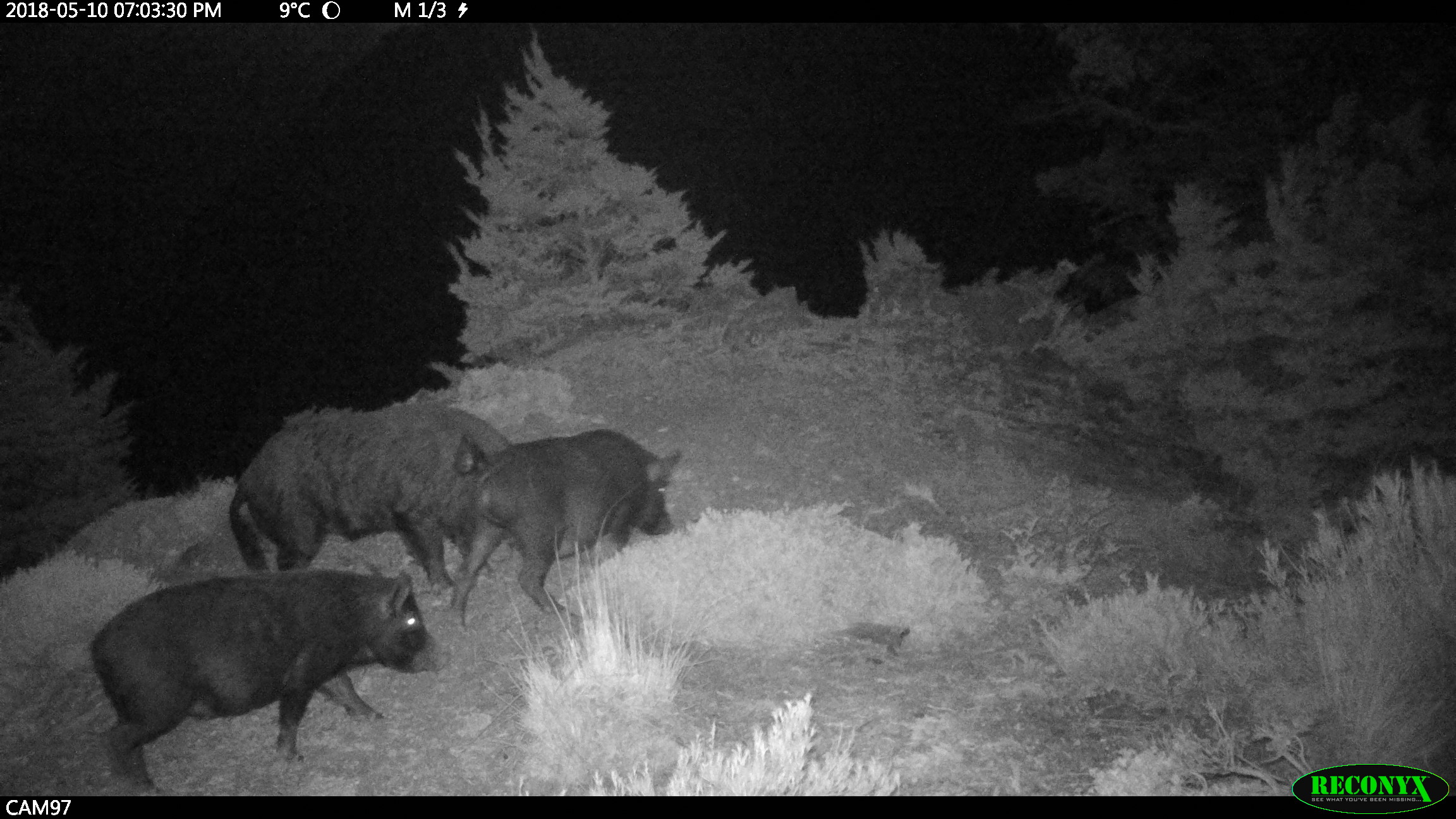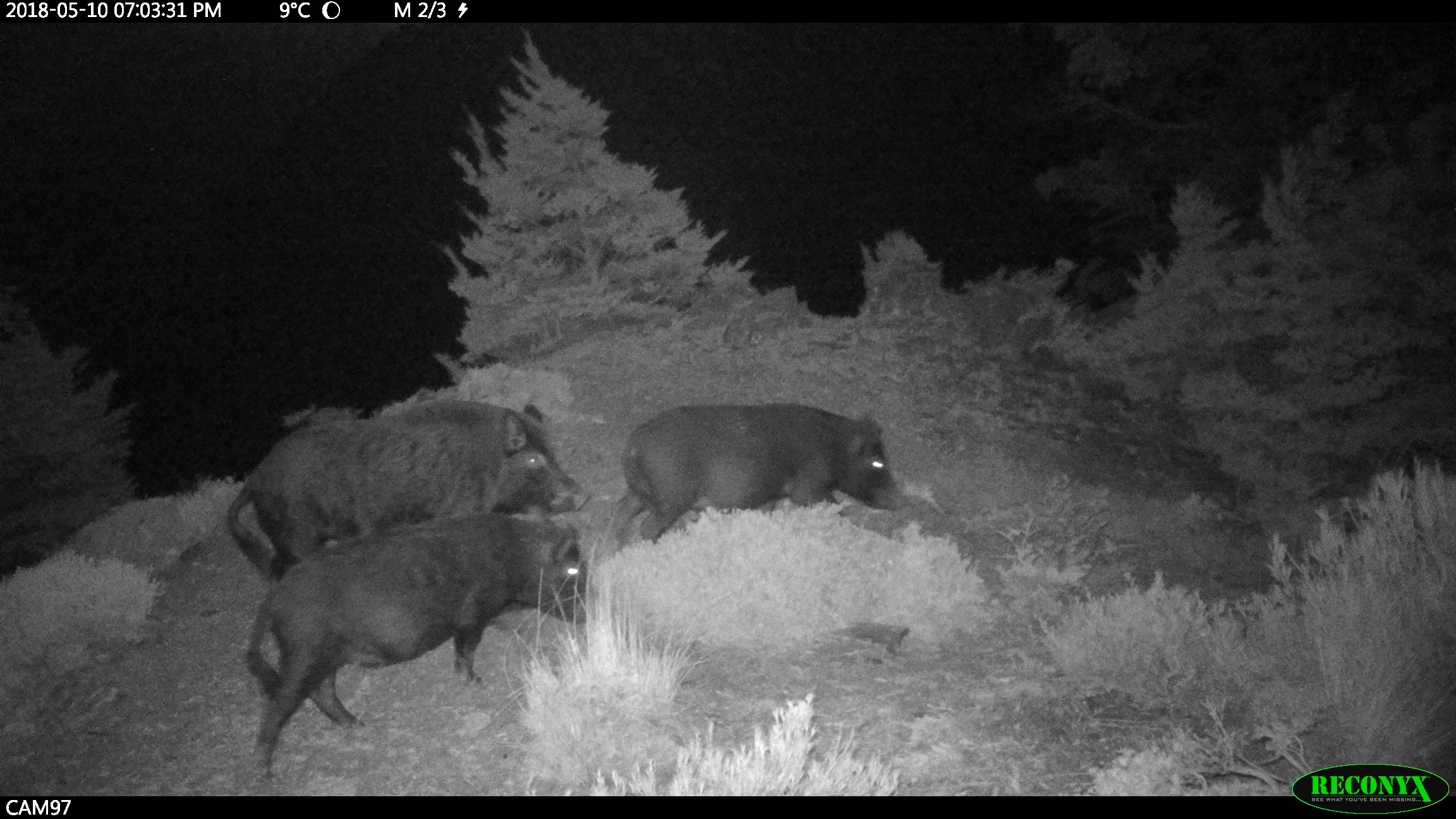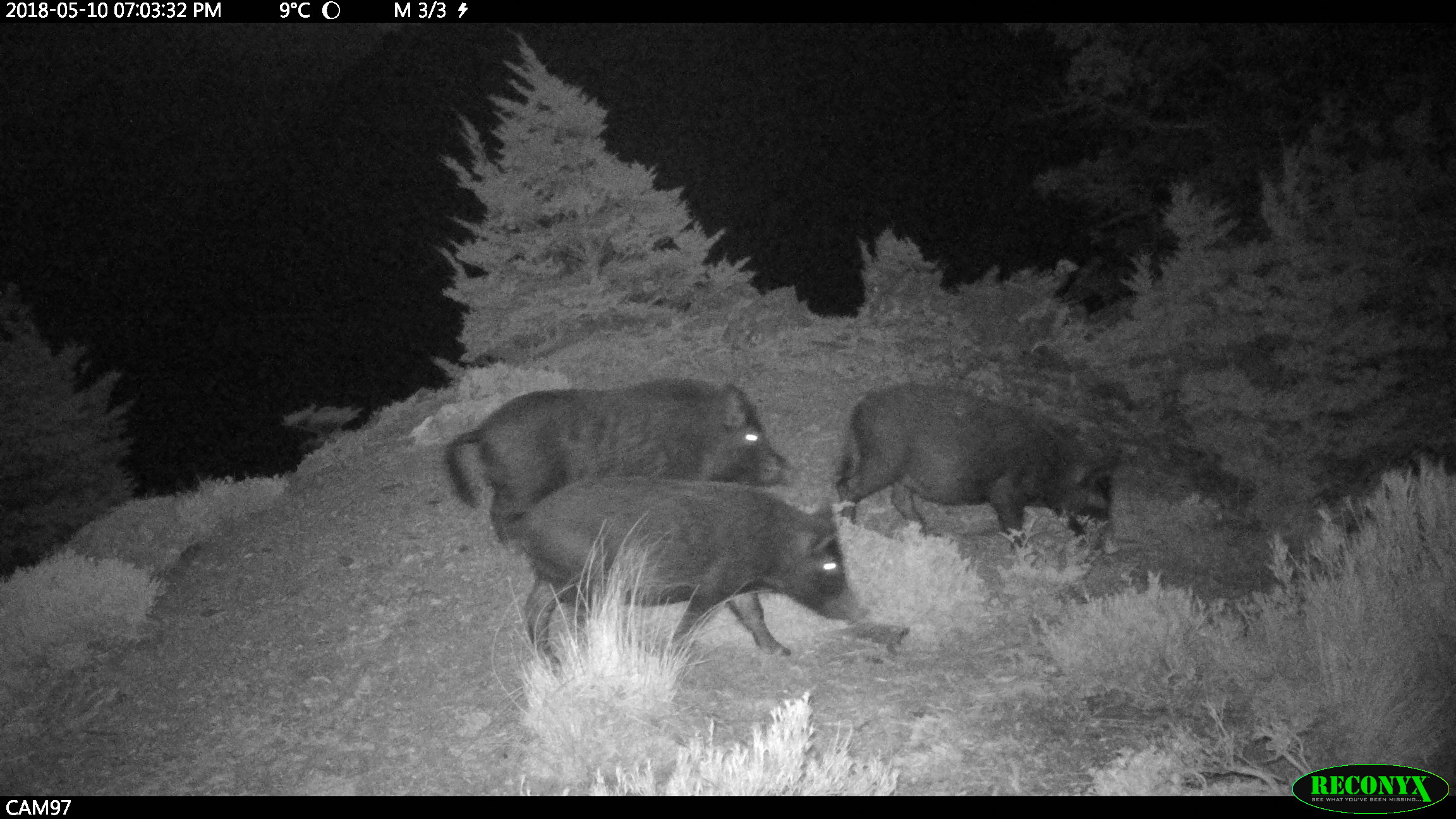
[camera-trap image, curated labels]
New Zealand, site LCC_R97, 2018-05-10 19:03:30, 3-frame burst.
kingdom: Animalia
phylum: Chordata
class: Mammalia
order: Artiodactyla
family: Suidae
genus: Sus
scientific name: Sus scrofa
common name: pig